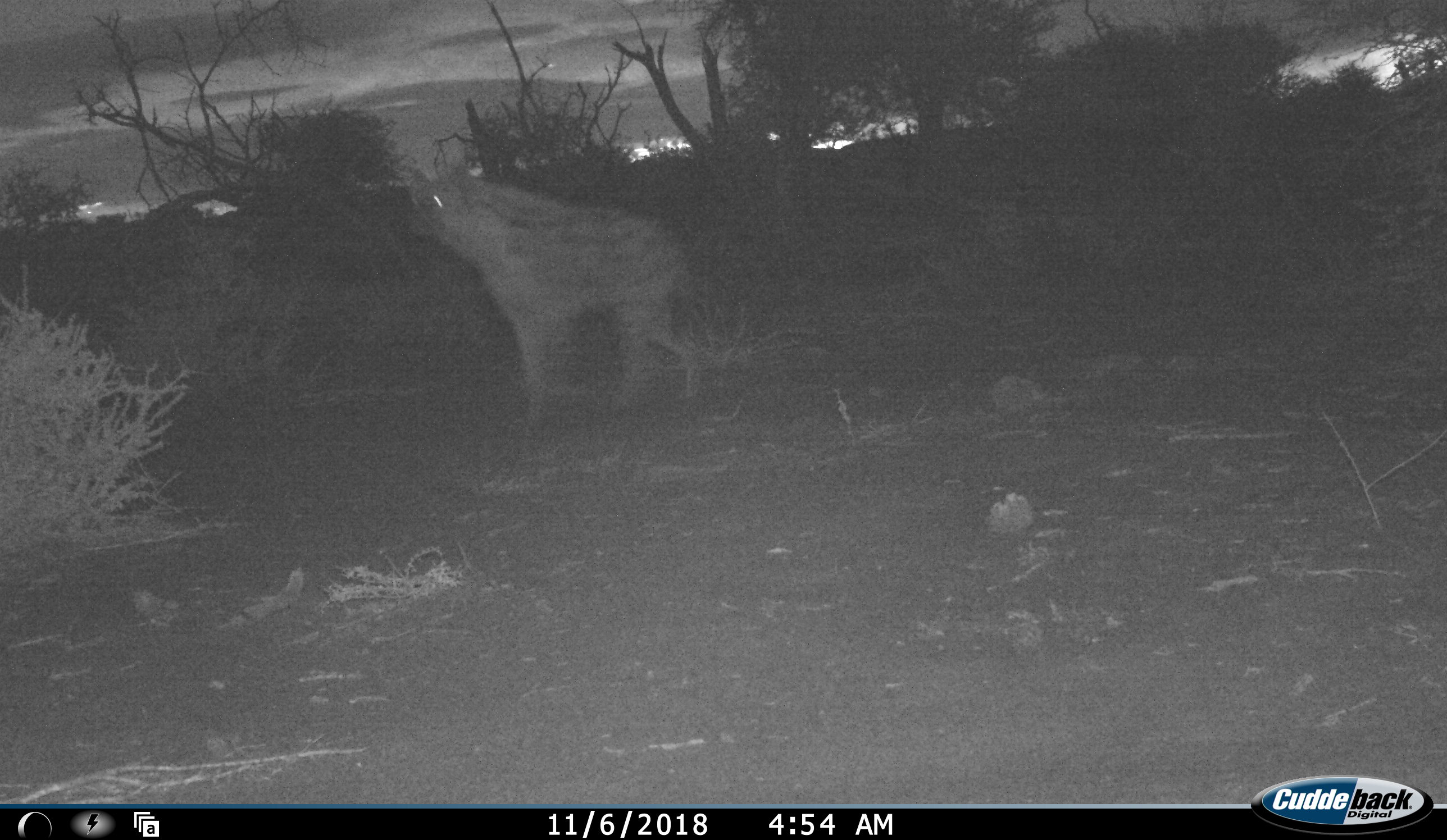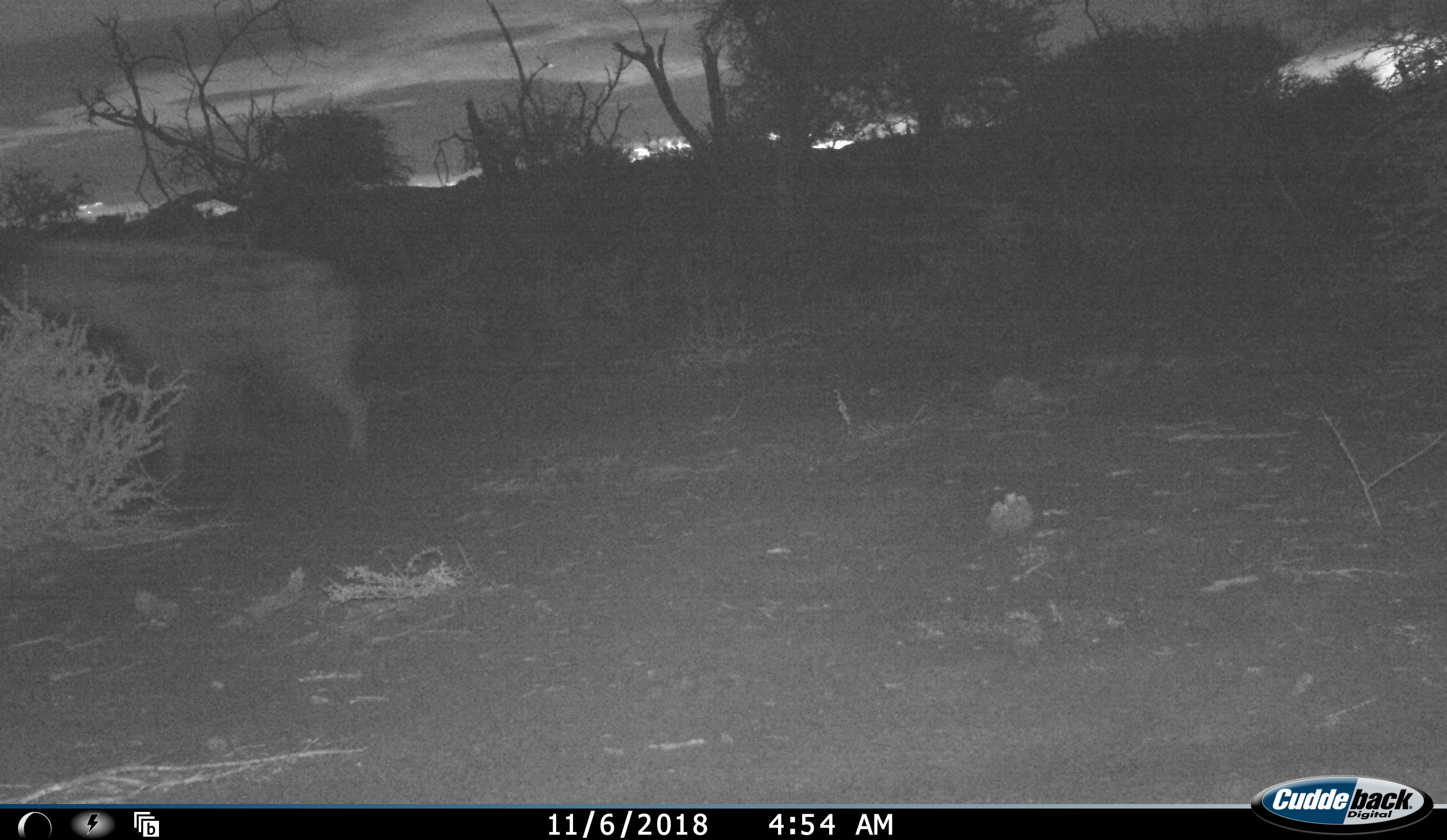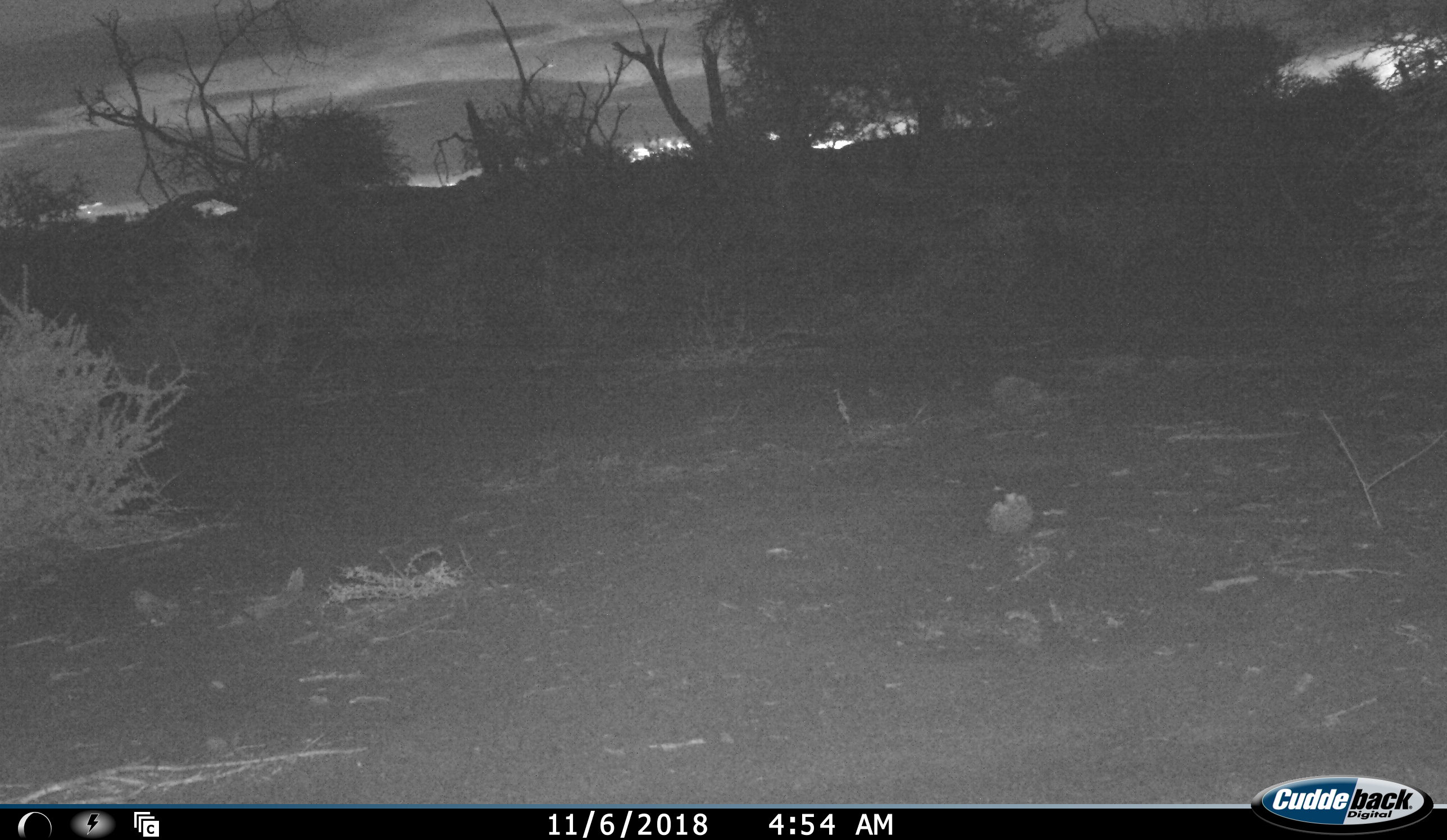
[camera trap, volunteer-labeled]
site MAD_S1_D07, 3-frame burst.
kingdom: Animalia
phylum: Chordata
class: Mammalia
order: Carnivora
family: Hyaenidae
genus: Crocuta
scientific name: Crocuta crocuta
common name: spotted hyena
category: hyenaspotted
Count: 1.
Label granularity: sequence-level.